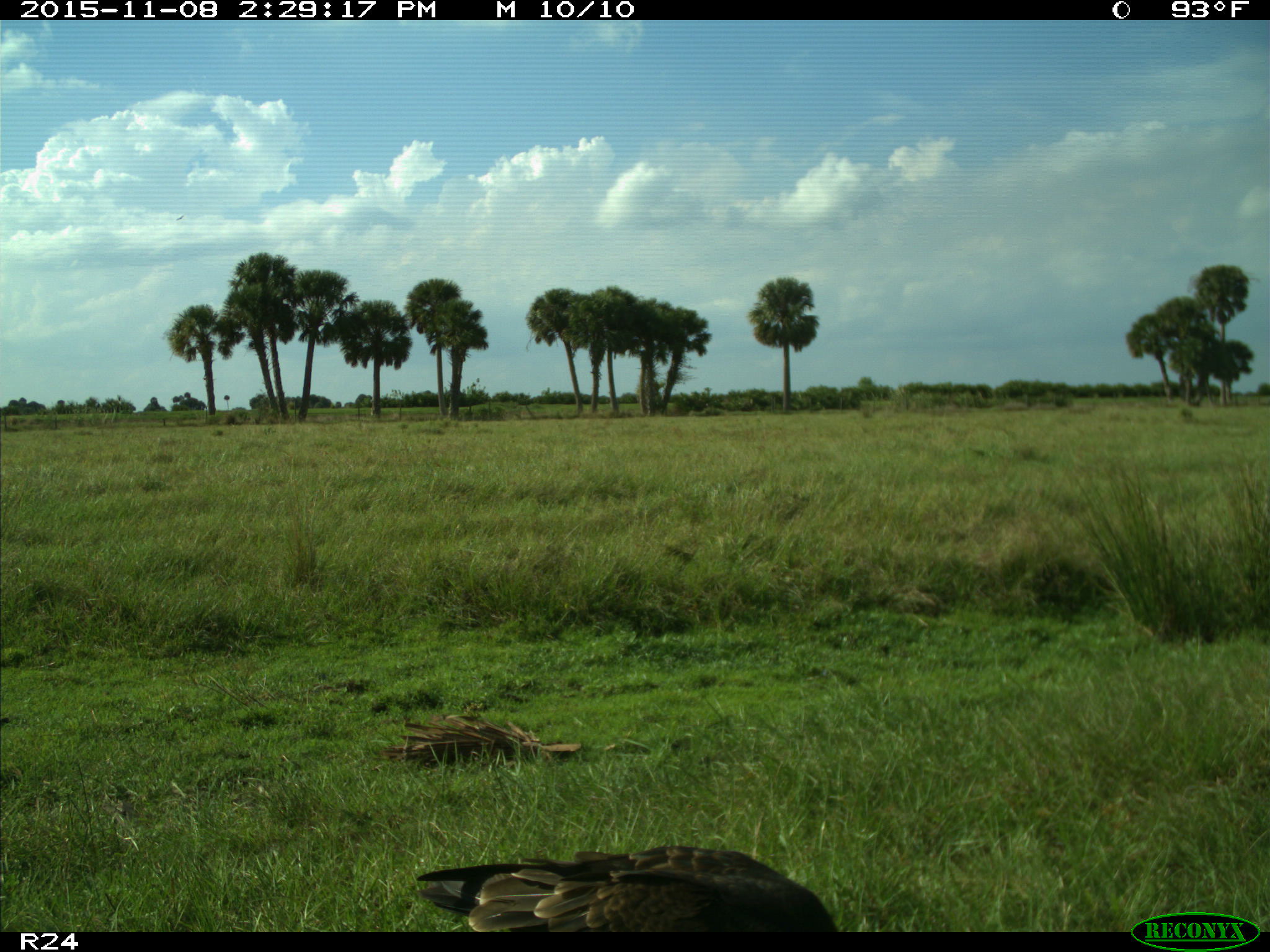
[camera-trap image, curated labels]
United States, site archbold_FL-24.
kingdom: Animalia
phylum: Chordata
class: Aves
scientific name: Aves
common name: birds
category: unidentified bird